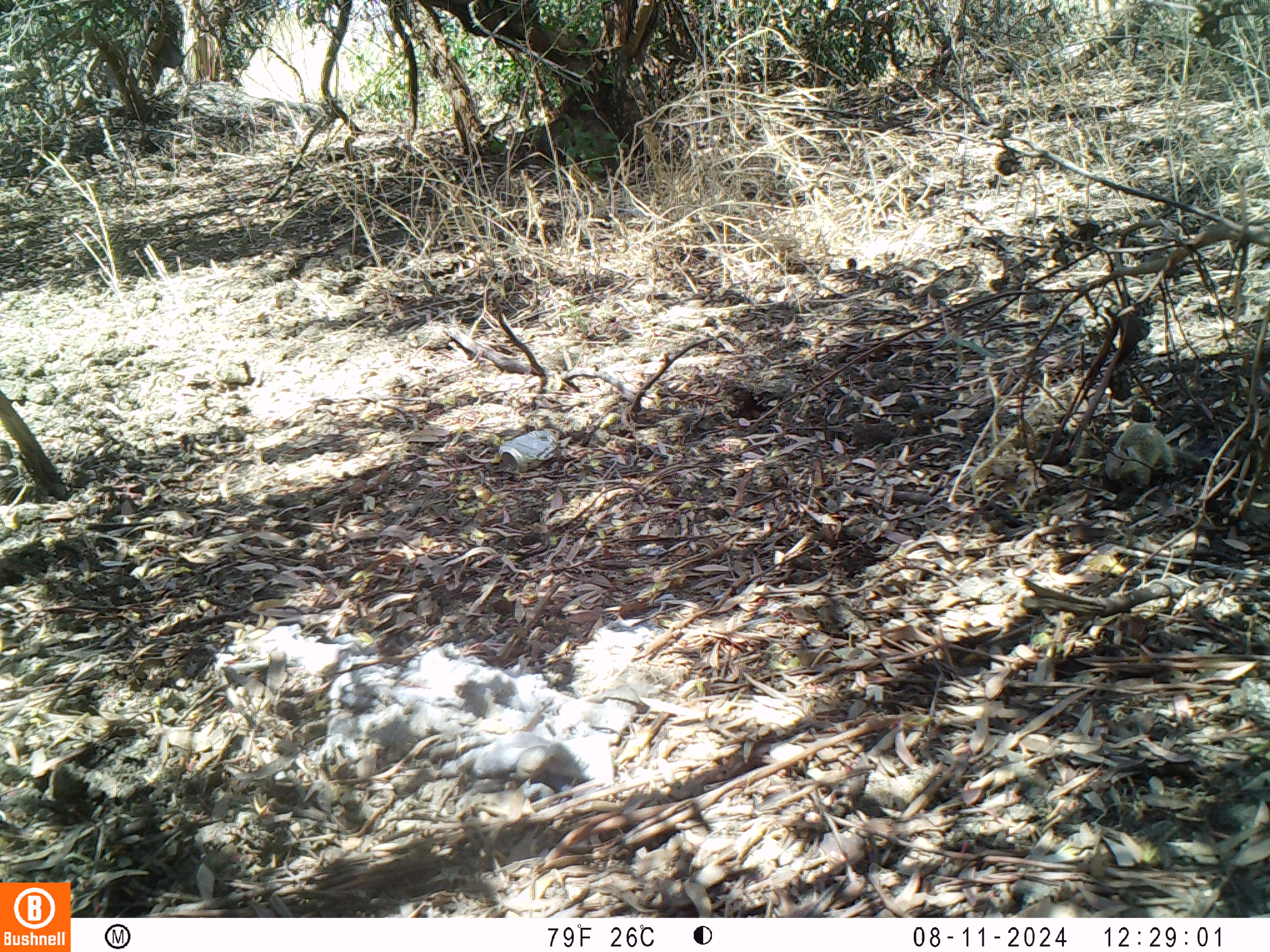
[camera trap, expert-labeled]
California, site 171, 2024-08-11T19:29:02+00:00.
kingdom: Animalia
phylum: Chordata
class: Mammalia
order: Rodentia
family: Sciuridae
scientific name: Sciuridae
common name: squirrel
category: unknown squirrel